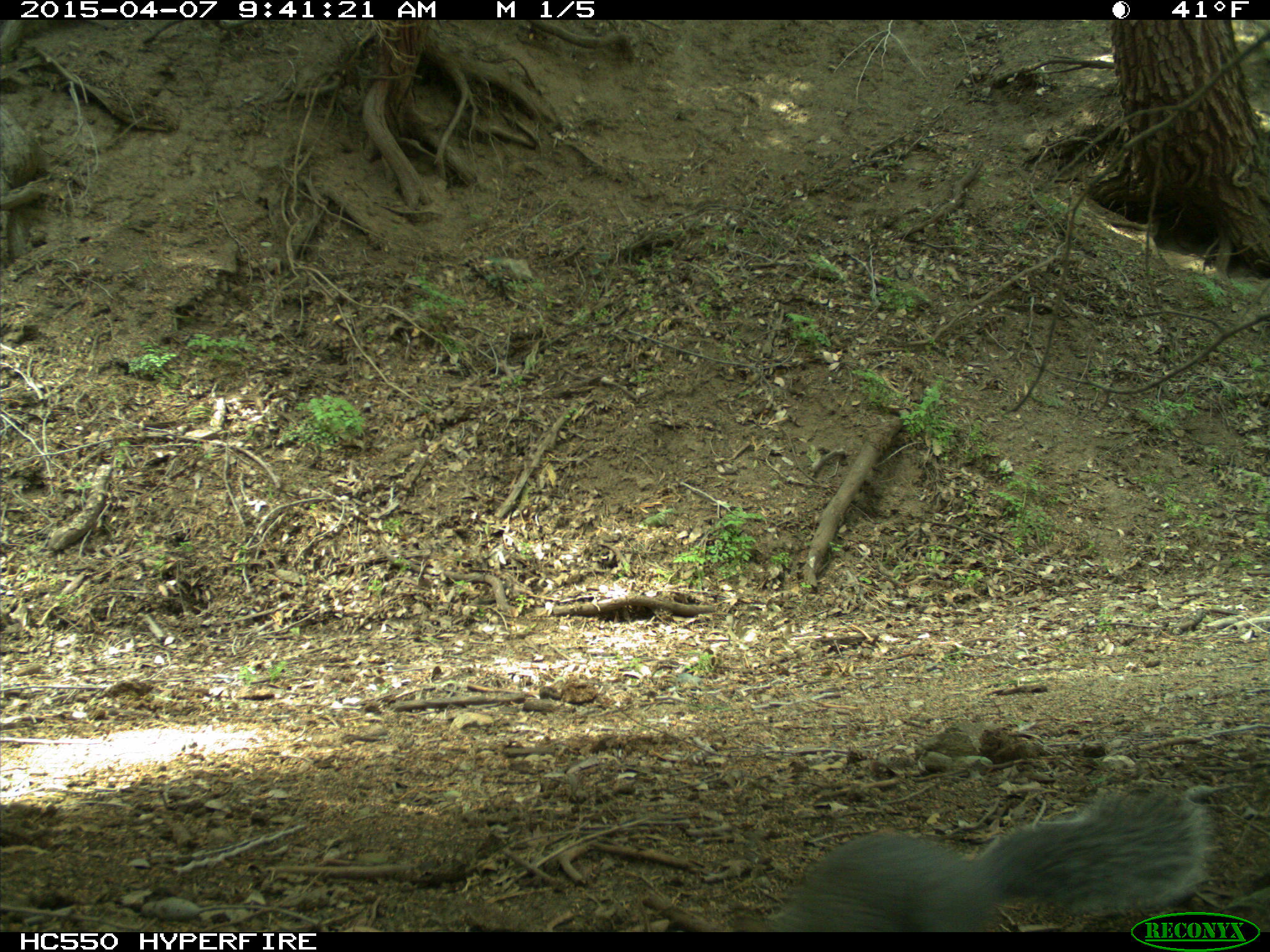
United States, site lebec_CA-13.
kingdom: Animalia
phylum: Chordata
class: Mammalia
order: Rodentia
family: Sciuridae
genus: Sciurus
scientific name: Sciurus carolinensis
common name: eastern gray squirrel